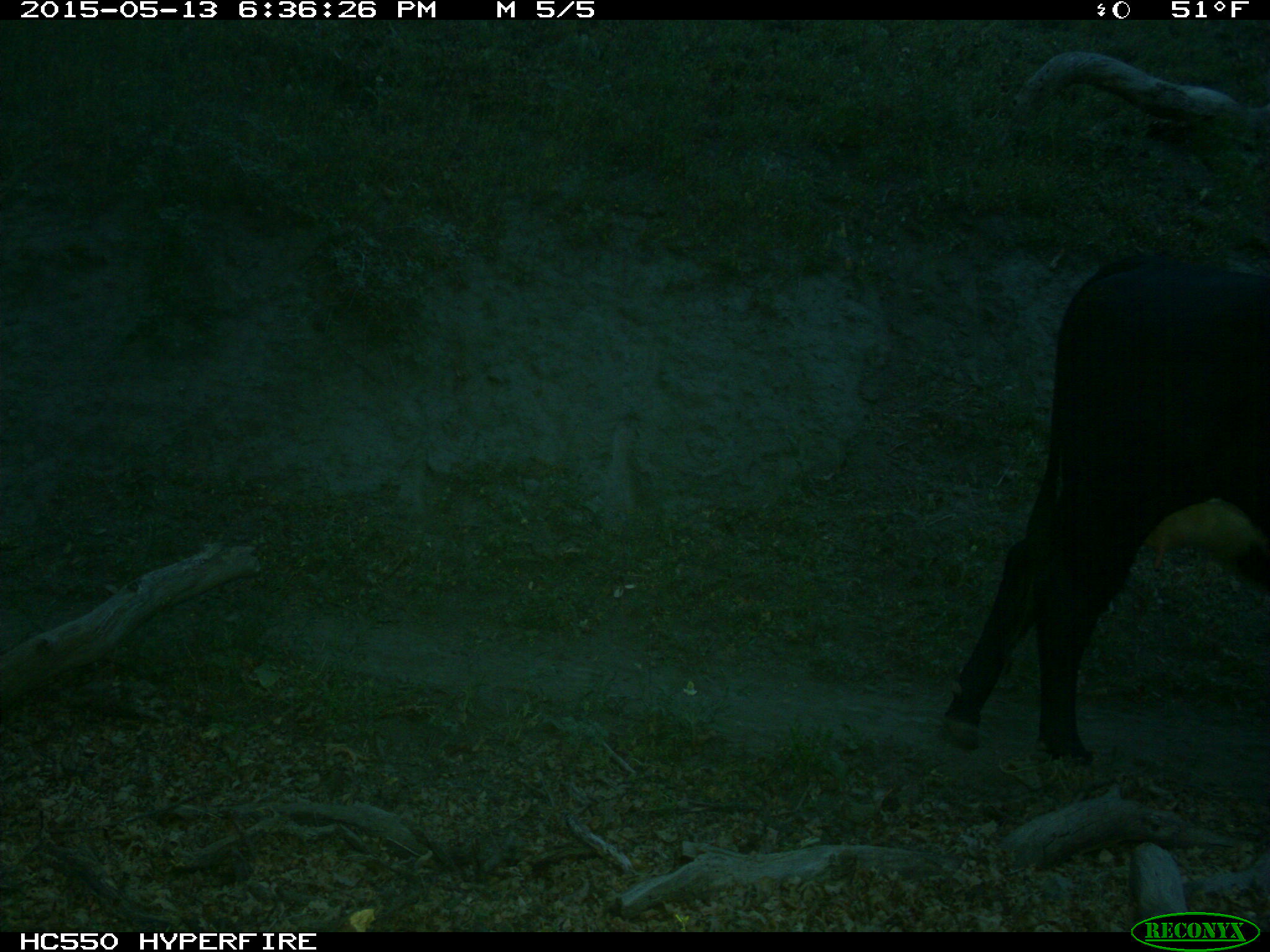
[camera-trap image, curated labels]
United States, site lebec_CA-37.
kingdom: Animalia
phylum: Chordata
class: Mammalia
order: Artiodactyla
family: Bovidae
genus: Bos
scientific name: Bos taurus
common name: domestic cow